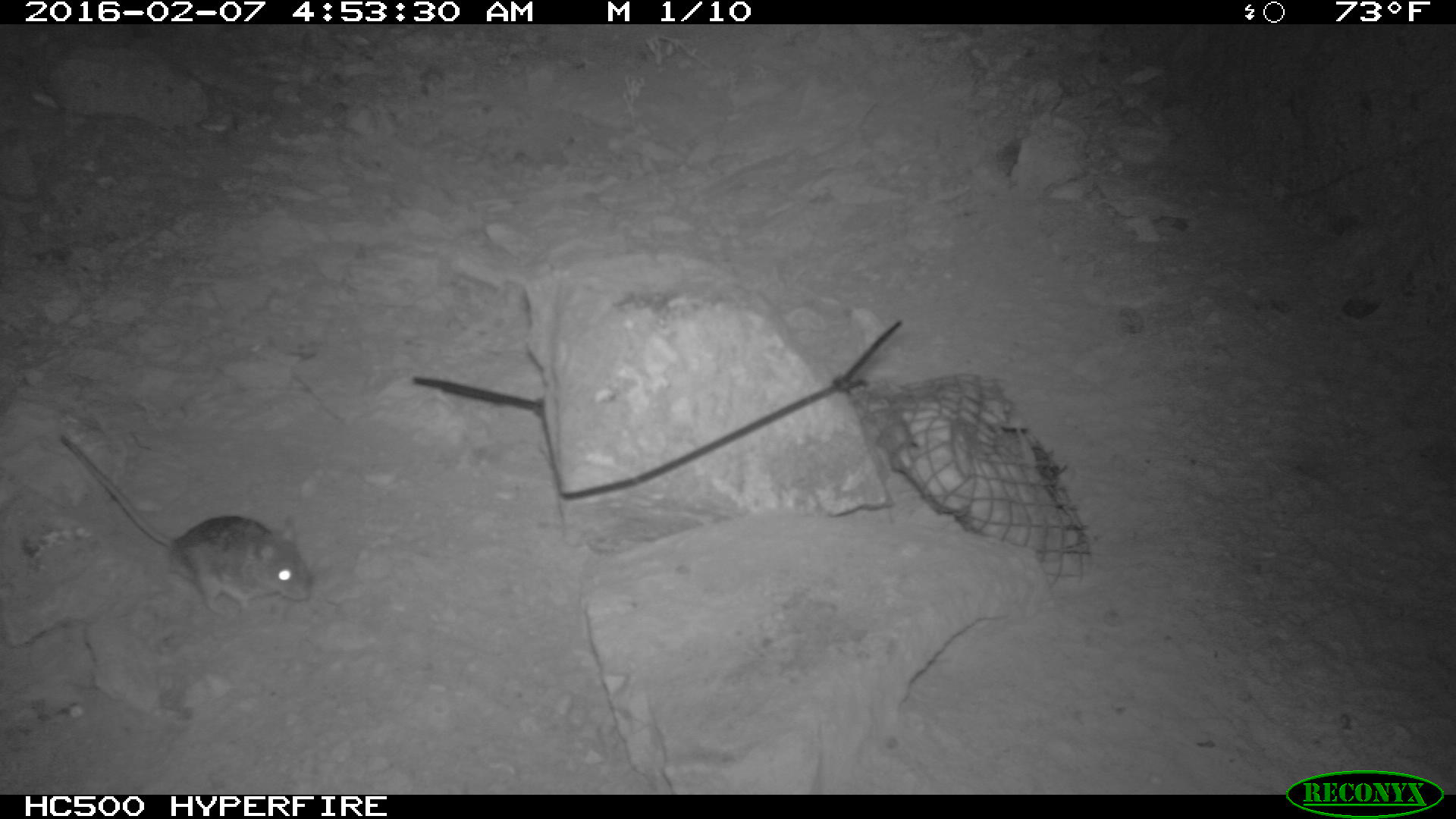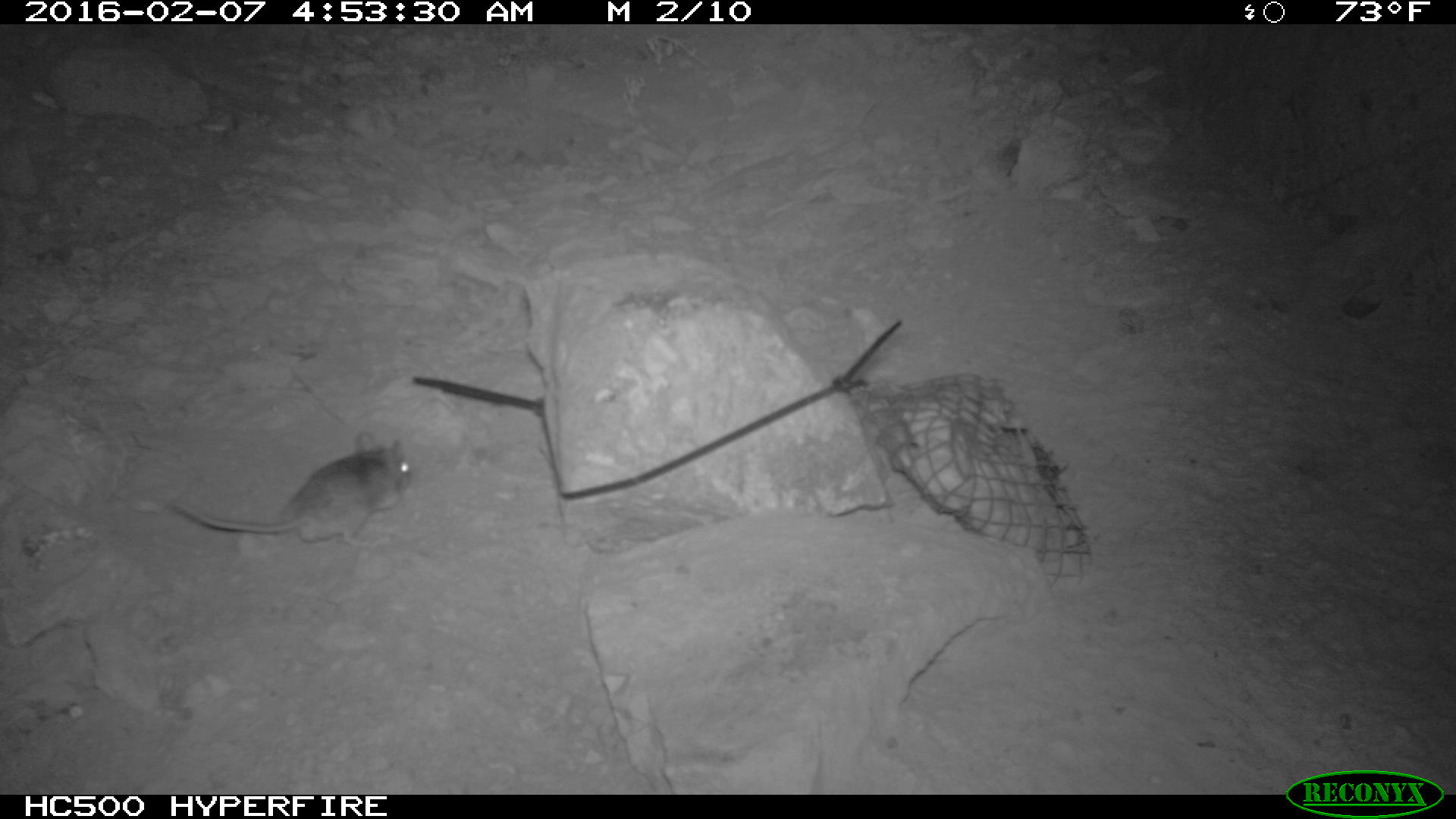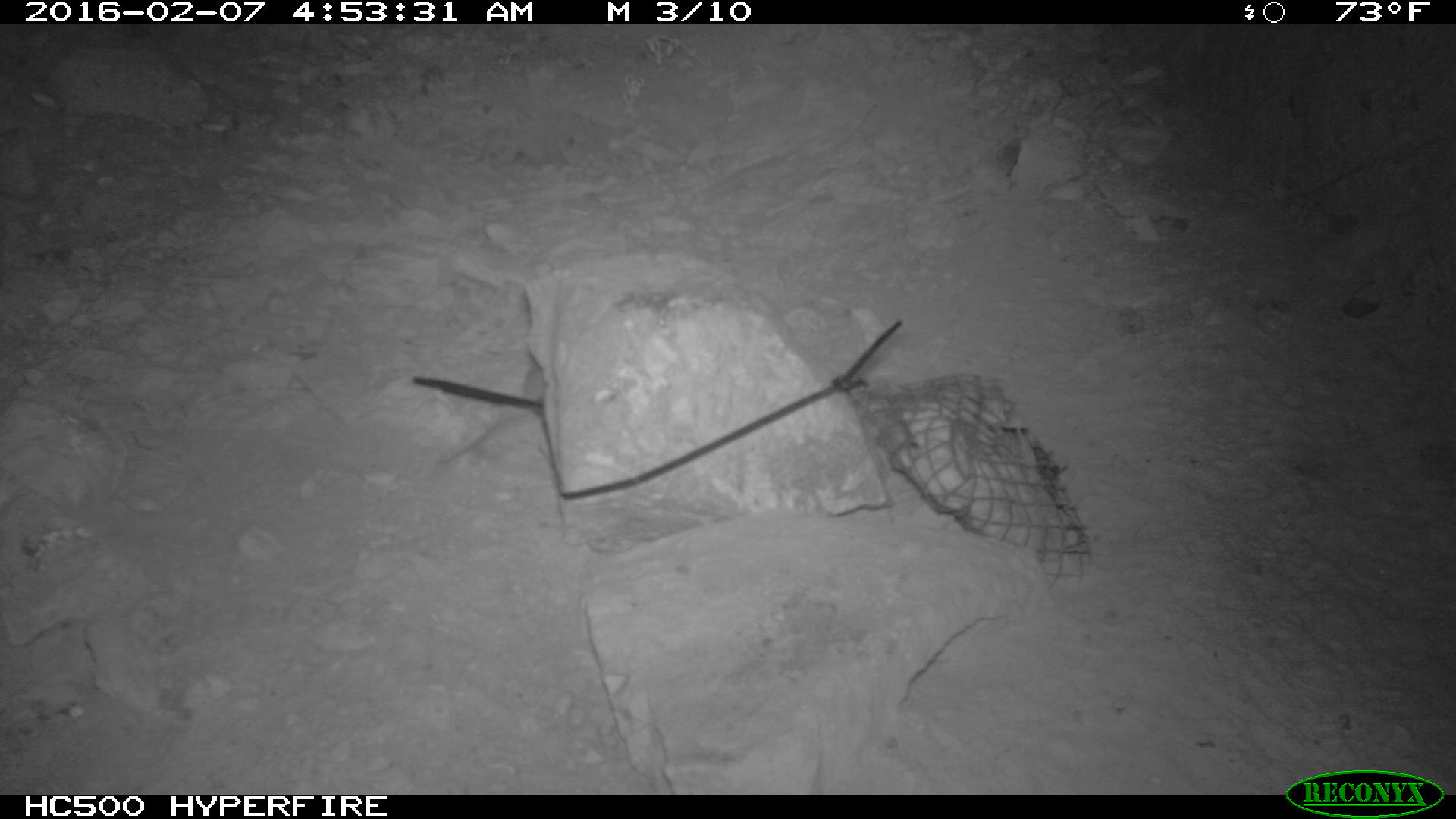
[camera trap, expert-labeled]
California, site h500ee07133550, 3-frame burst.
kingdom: Animalia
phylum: Chordata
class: Mammalia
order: Rodentia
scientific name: Rodentia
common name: rodent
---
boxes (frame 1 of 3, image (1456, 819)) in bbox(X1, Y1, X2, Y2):
rodent: bbox(55, 431, 311, 617)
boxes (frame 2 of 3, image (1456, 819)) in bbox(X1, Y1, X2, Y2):
rodent: bbox(168, 431, 412, 548)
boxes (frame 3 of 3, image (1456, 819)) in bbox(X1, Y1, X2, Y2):
rodent: bbox(438, 366, 546, 463)